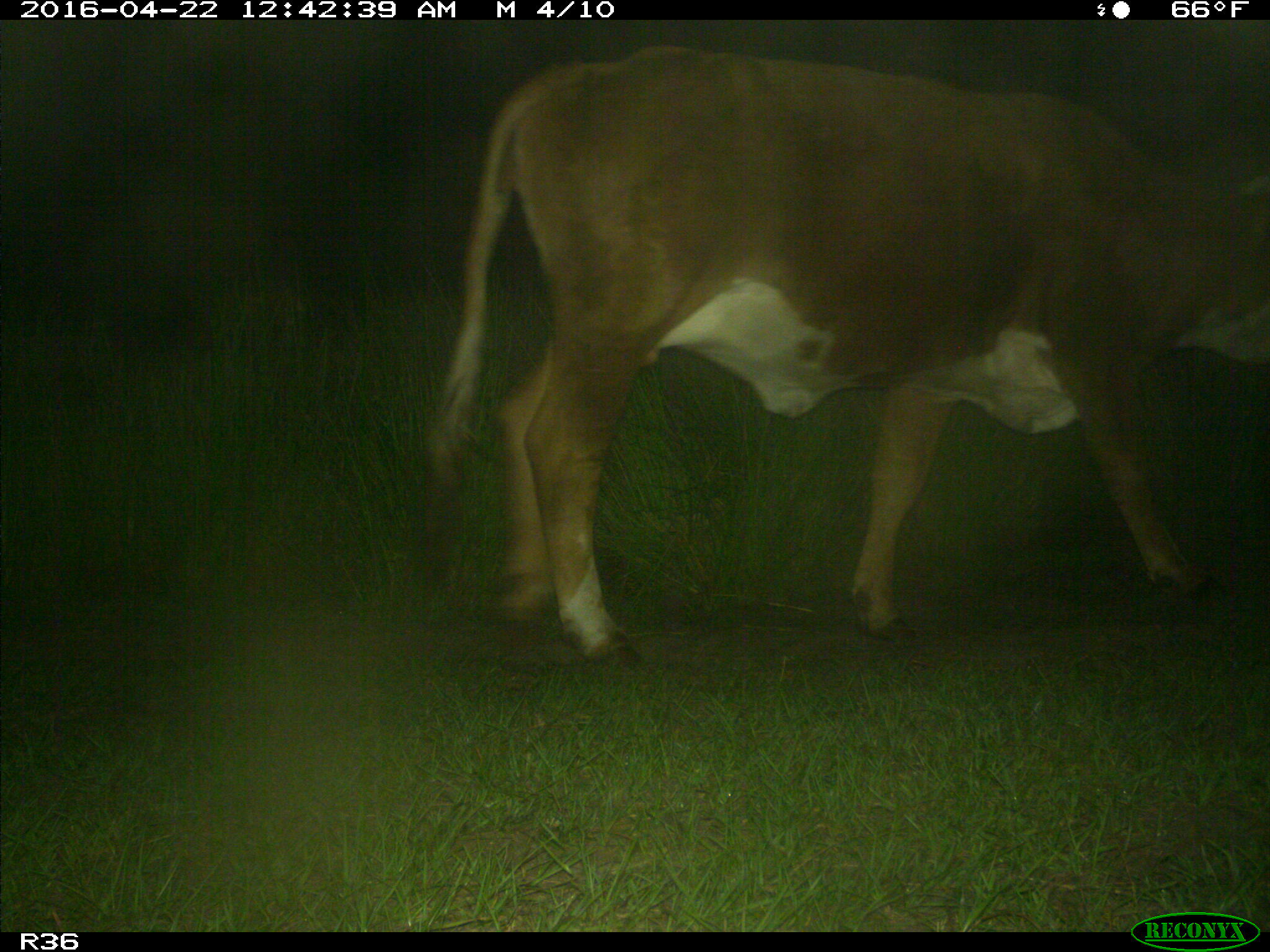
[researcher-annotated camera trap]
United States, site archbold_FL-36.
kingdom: Animalia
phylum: Chordata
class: Mammalia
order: Artiodactyla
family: Bovidae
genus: Bos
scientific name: Bos taurus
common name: domestic cow